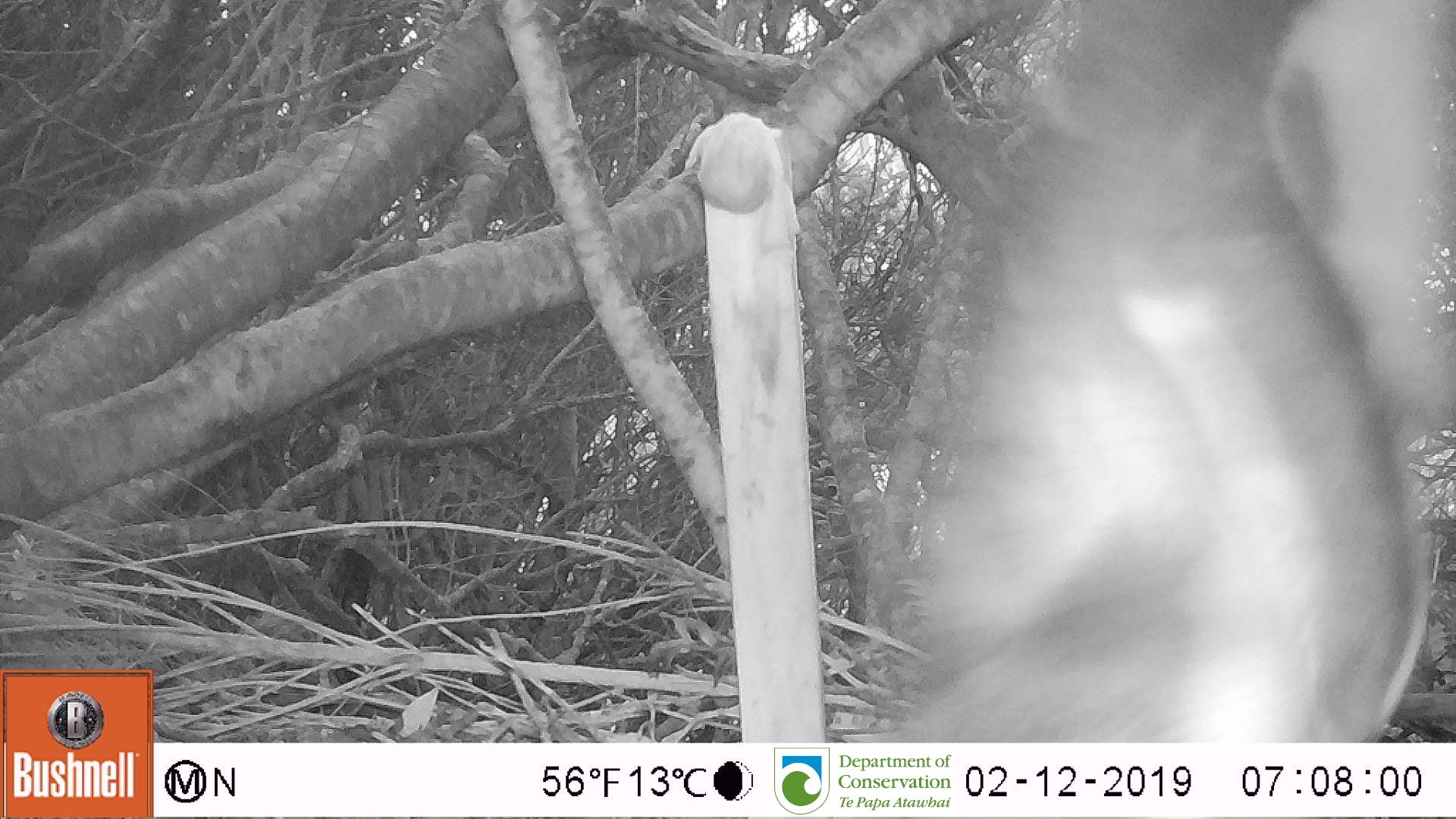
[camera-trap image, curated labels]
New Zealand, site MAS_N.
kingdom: Animalia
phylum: Chordata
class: Aves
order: Sphenisciformes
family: Spheniscidae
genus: Megadyptes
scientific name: Megadyptes antipodes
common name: yellow-eyed penguin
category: yellow eyed penguin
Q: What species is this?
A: Yellow eyed penguin (yellow-eyed penguin) (Megadyptes antipodes).